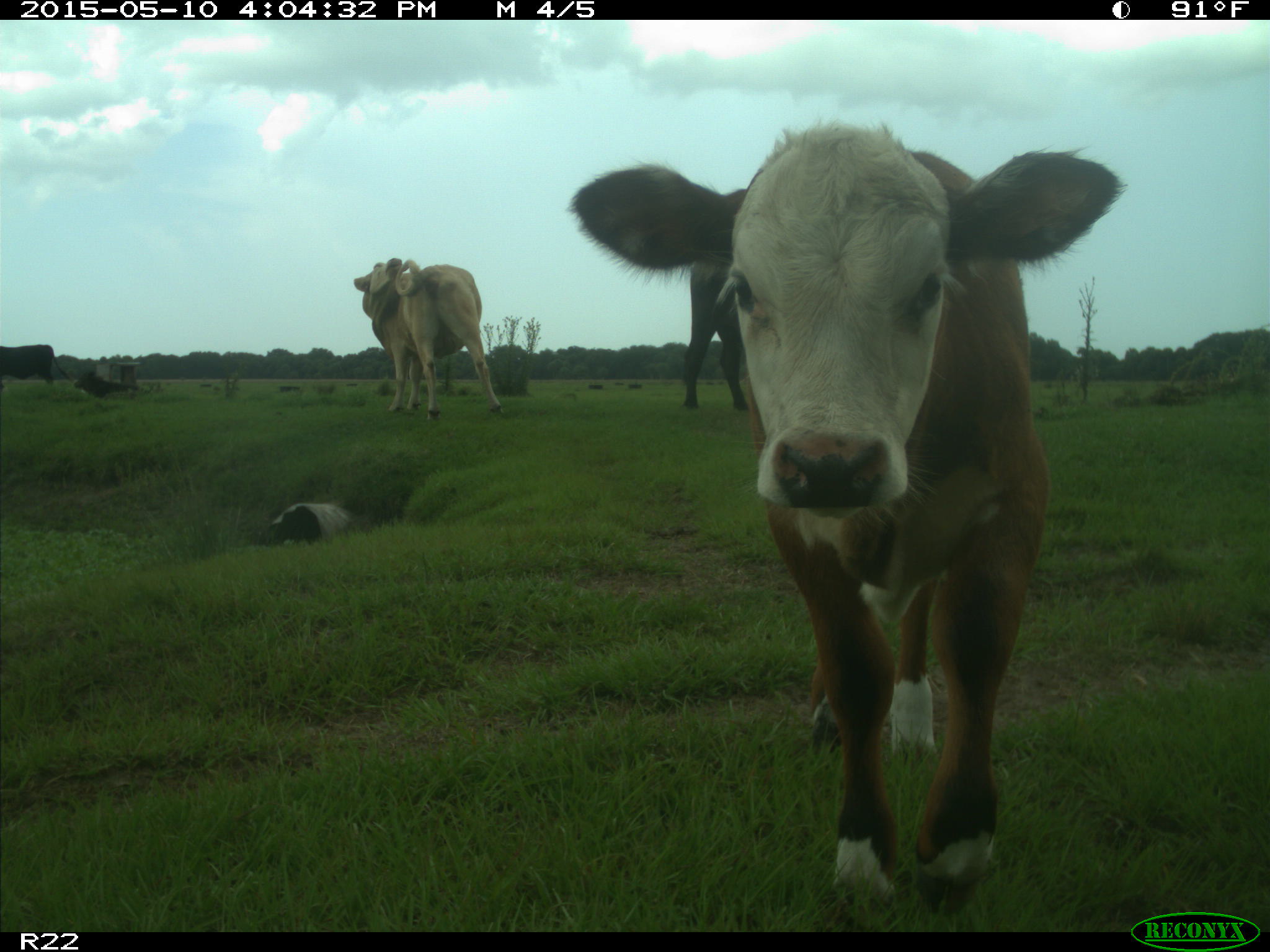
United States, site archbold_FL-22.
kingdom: Animalia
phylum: Chordata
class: Mammalia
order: Artiodactyla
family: Bovidae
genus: Bos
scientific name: Bos taurus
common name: domestic cow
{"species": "Bos taurus (domestic cow)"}